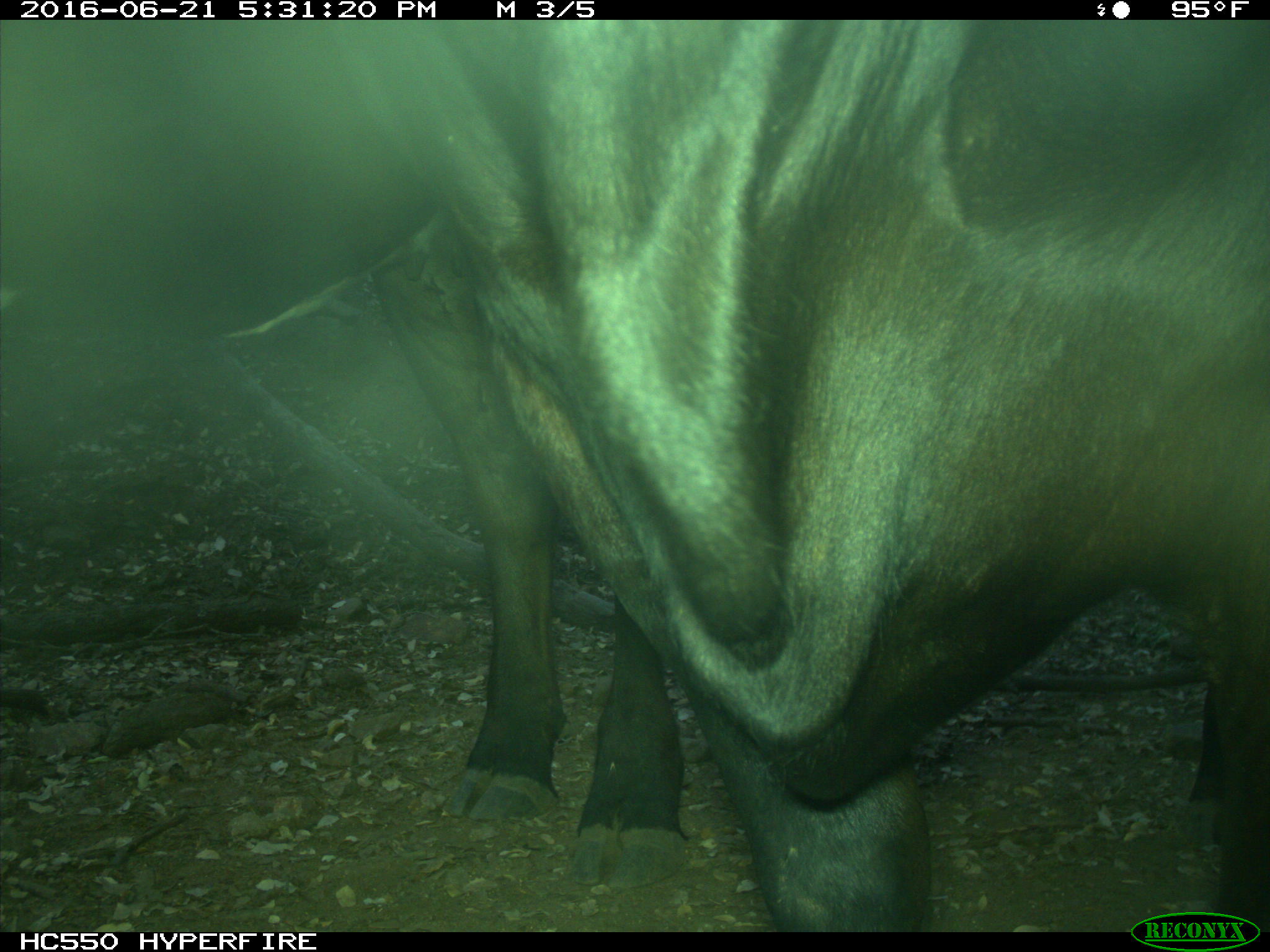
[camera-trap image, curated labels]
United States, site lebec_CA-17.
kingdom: Animalia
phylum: Chordata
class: Mammalia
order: Artiodactyla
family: Bovidae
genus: Bos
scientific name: Bos taurus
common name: domestic cow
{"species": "Bos taurus (domestic cow)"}